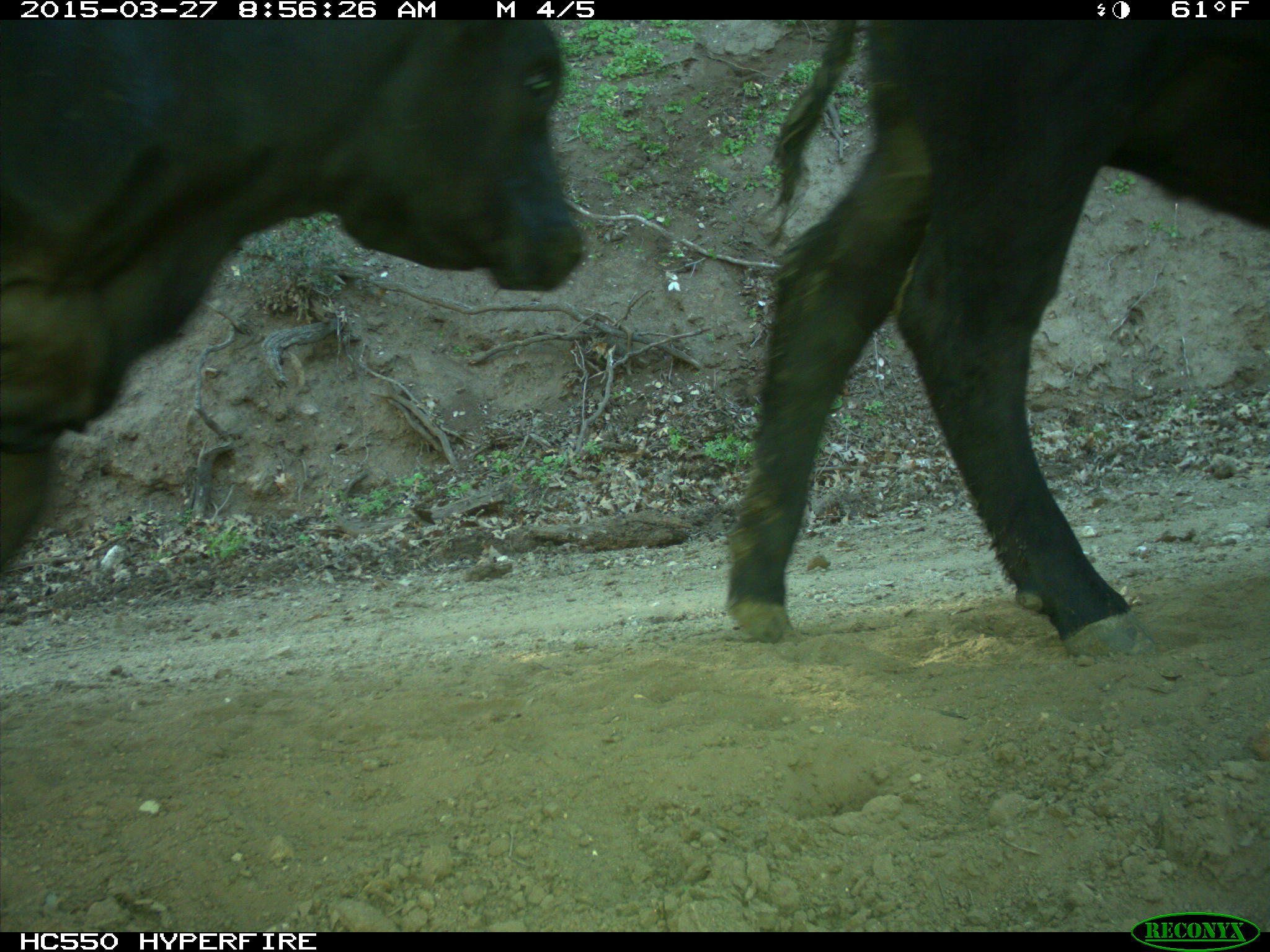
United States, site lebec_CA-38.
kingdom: Animalia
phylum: Chordata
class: Mammalia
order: Artiodactyla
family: Bovidae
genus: Bos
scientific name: Bos taurus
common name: domestic cow